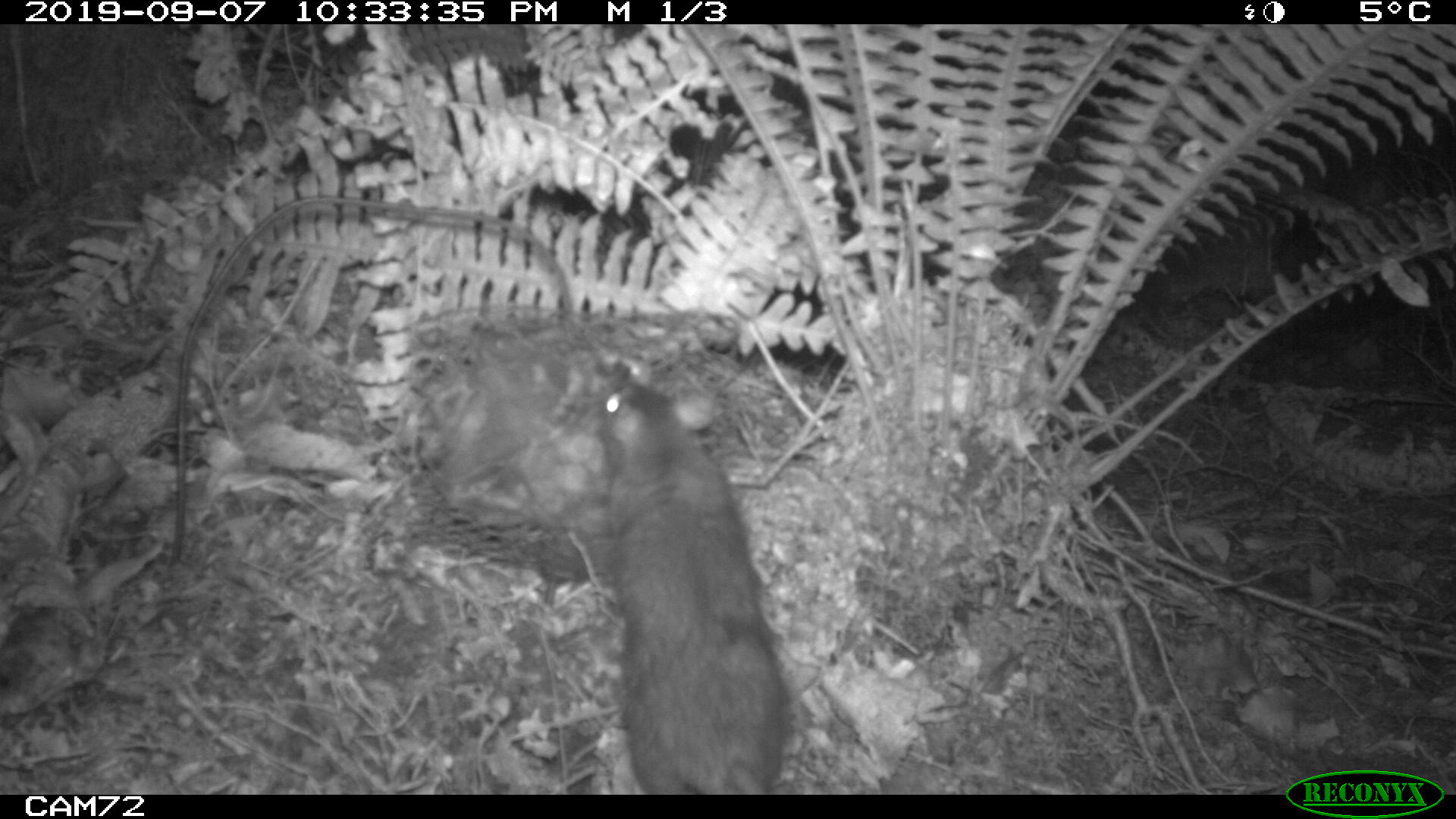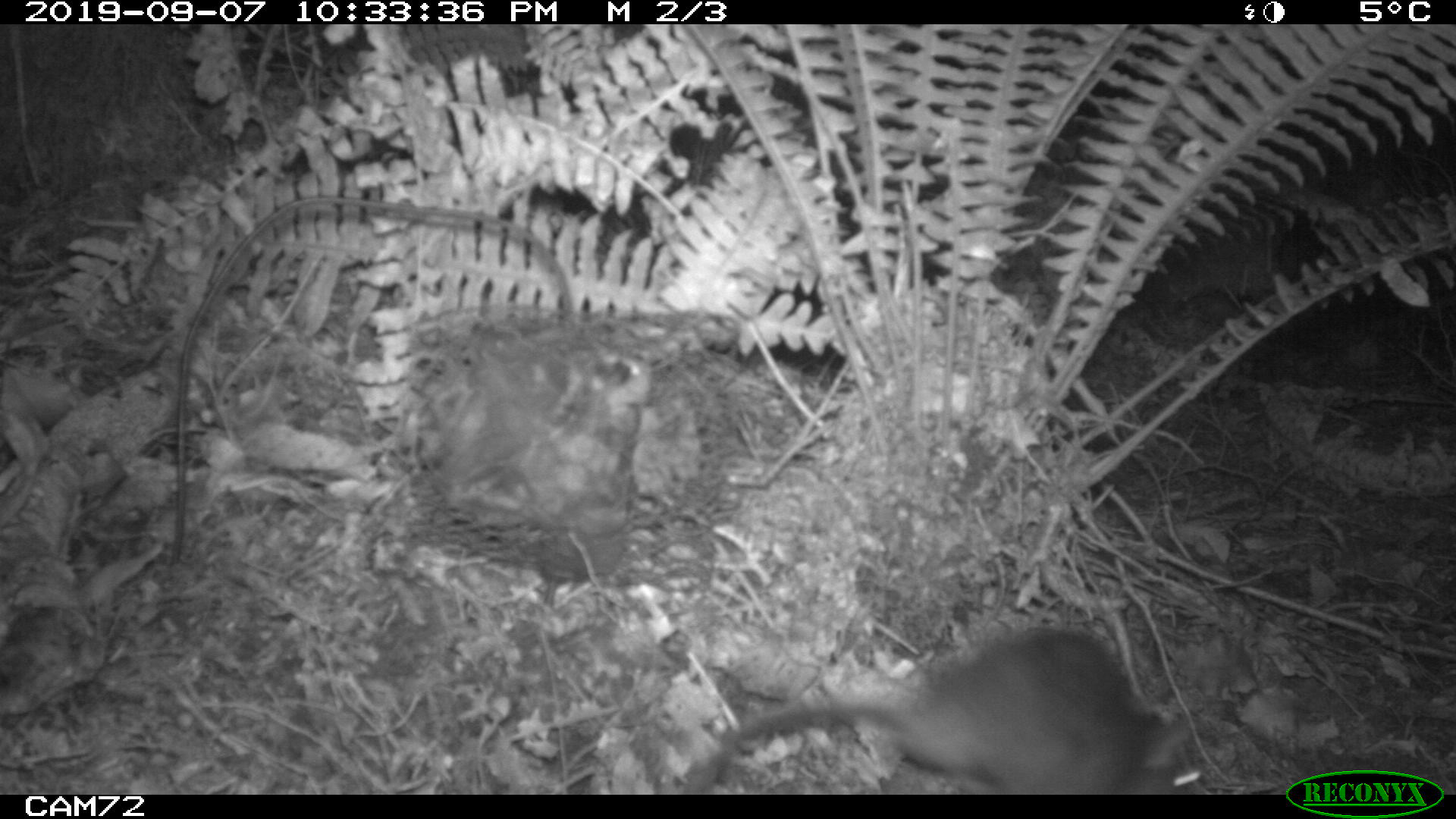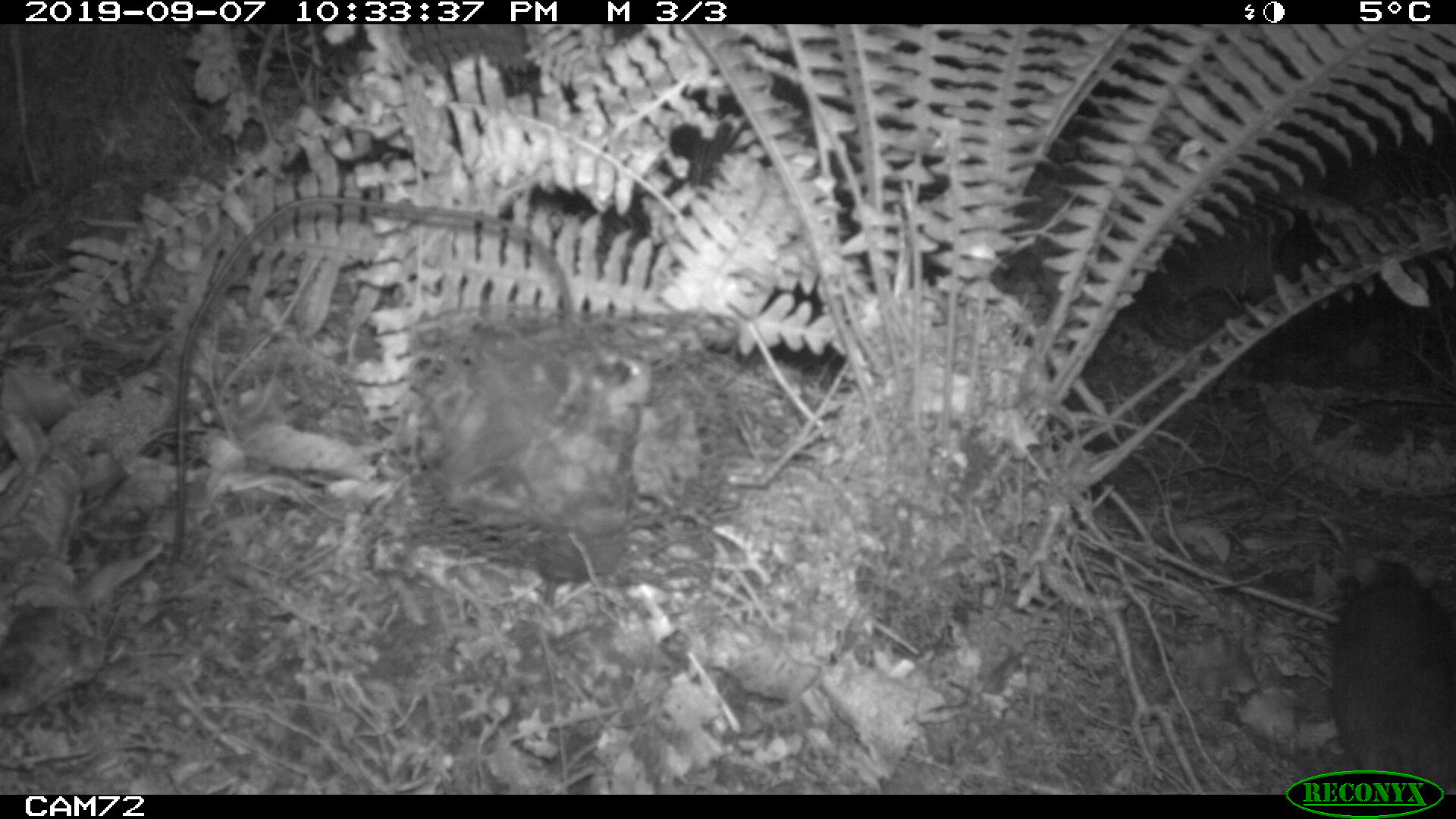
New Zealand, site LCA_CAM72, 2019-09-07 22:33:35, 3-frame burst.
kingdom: Animalia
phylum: Chordata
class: Mammalia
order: Rodentia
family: Muridae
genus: Rattus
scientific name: Rattus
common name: rat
Rat (Rattus).